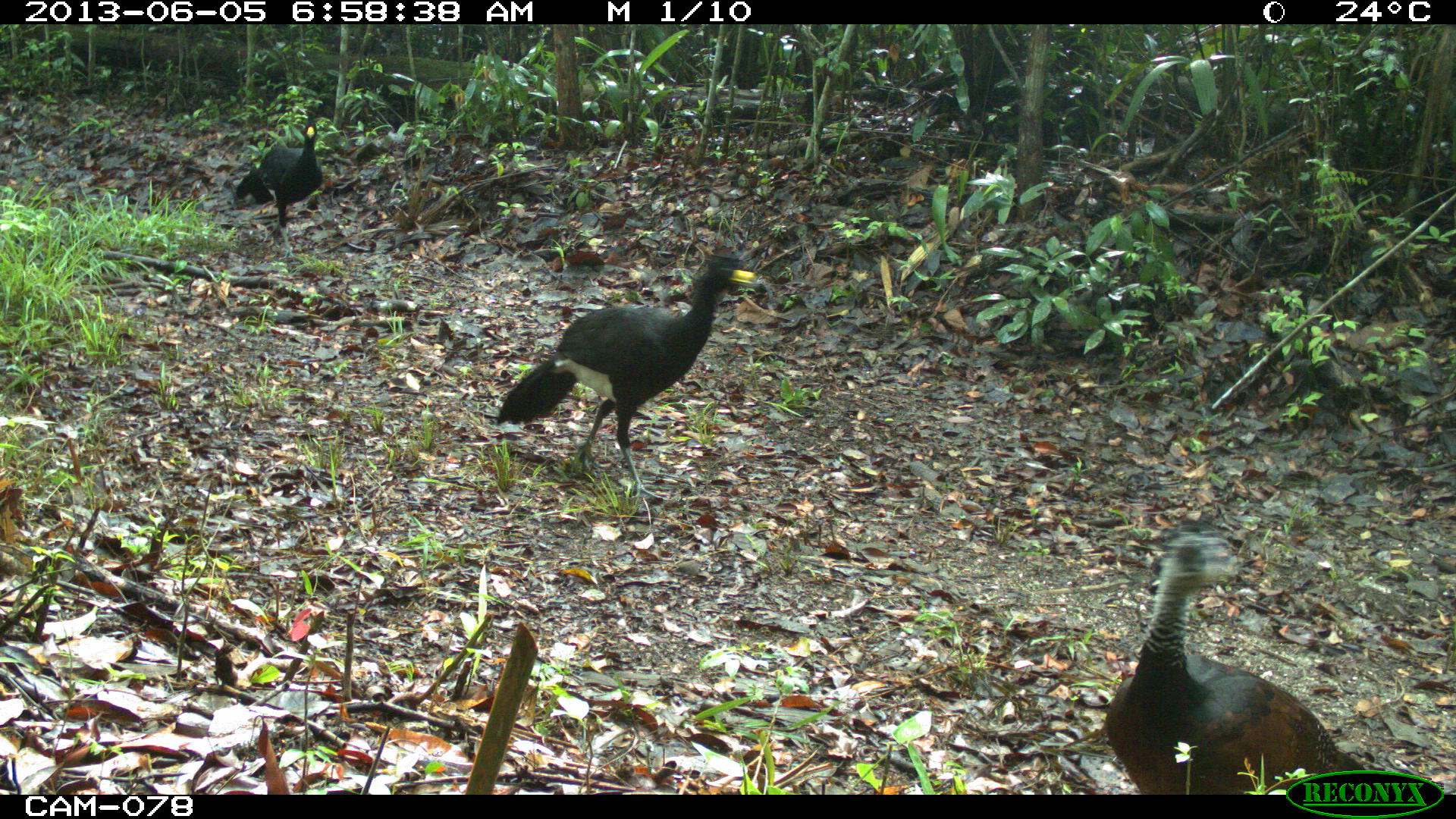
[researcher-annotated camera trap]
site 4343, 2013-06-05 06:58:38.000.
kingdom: Animalia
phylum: Chordata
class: Aves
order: Galliformes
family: Cracidae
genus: Crax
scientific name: Crax rubra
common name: great curassow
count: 3